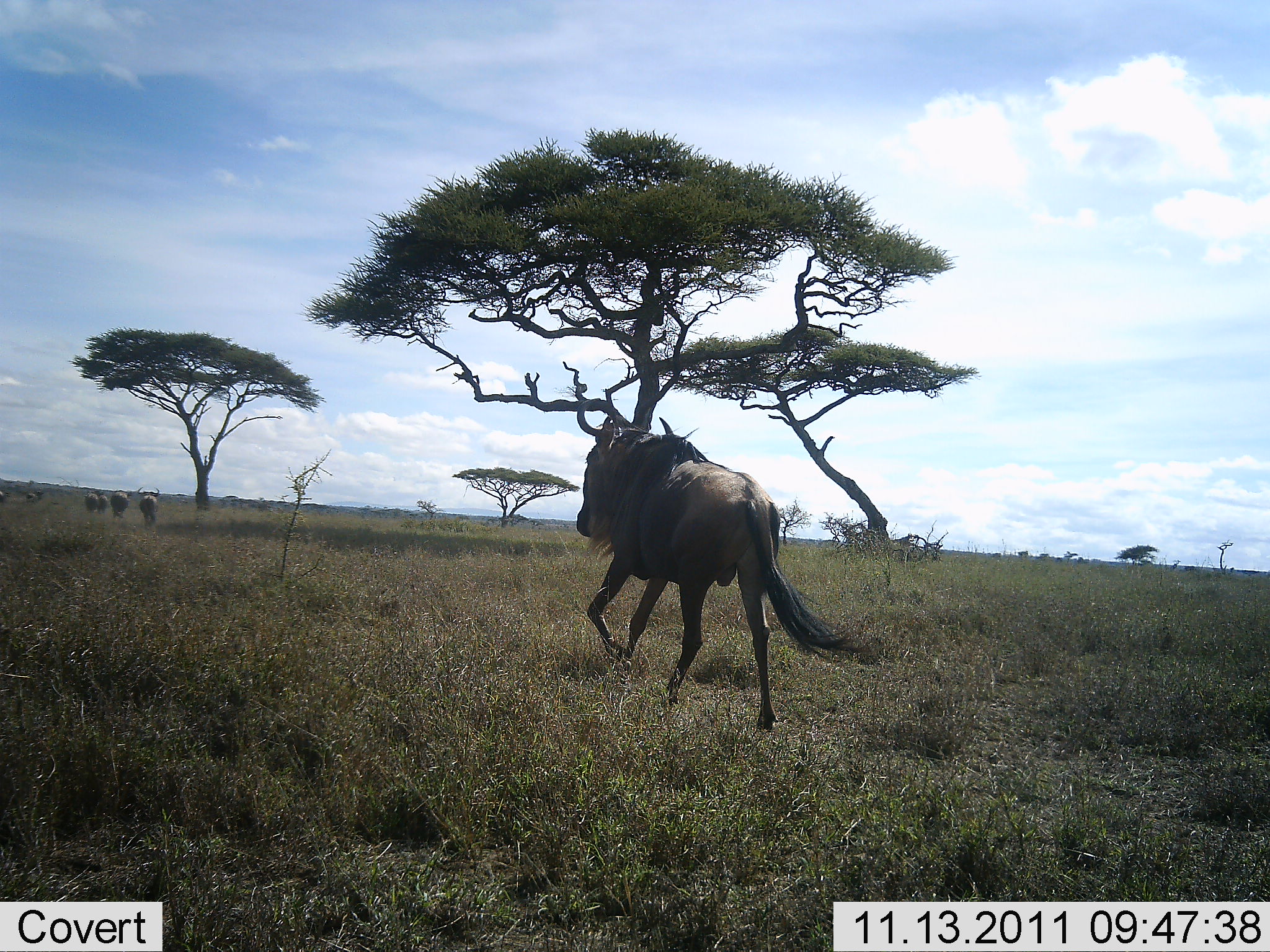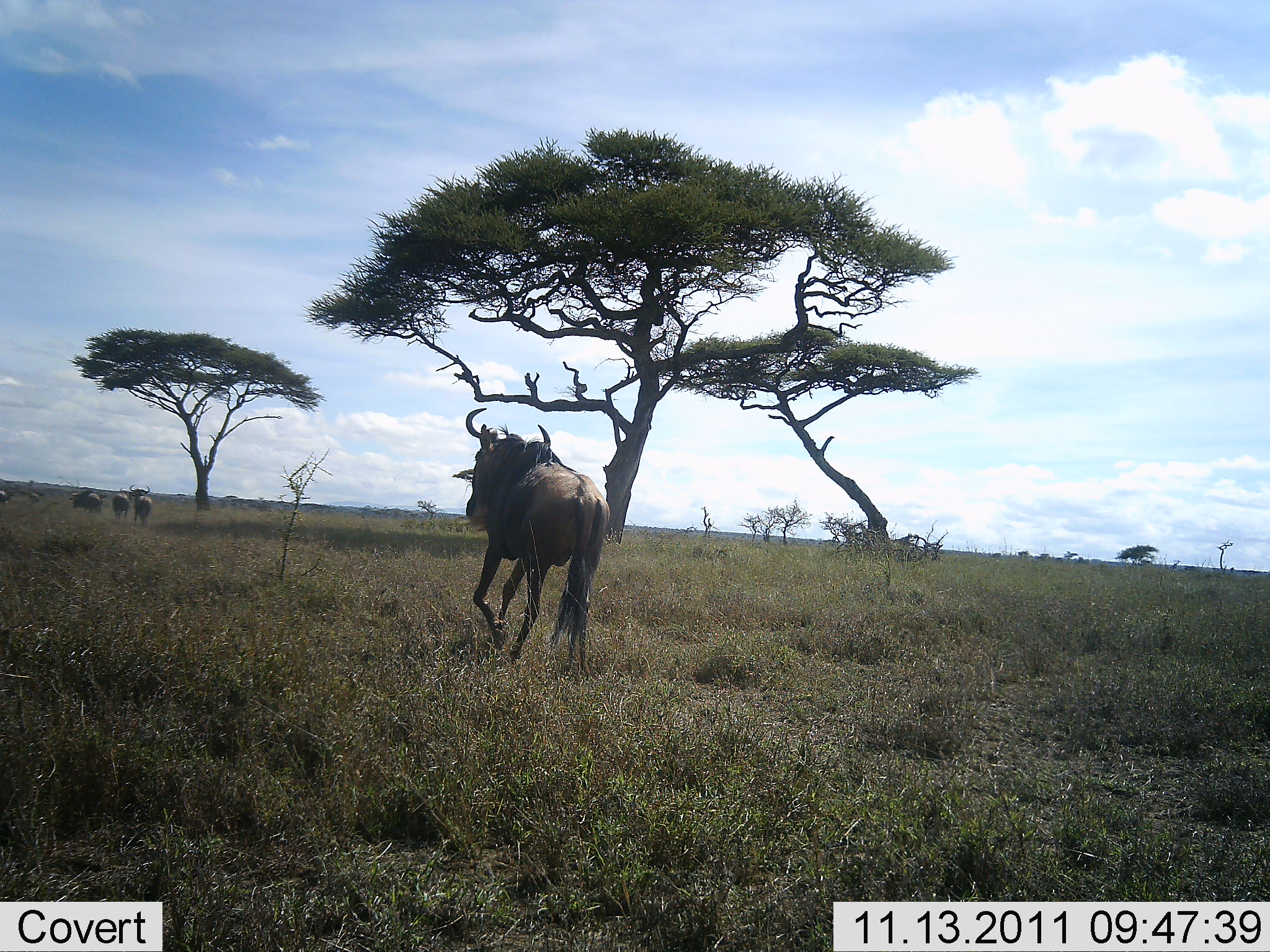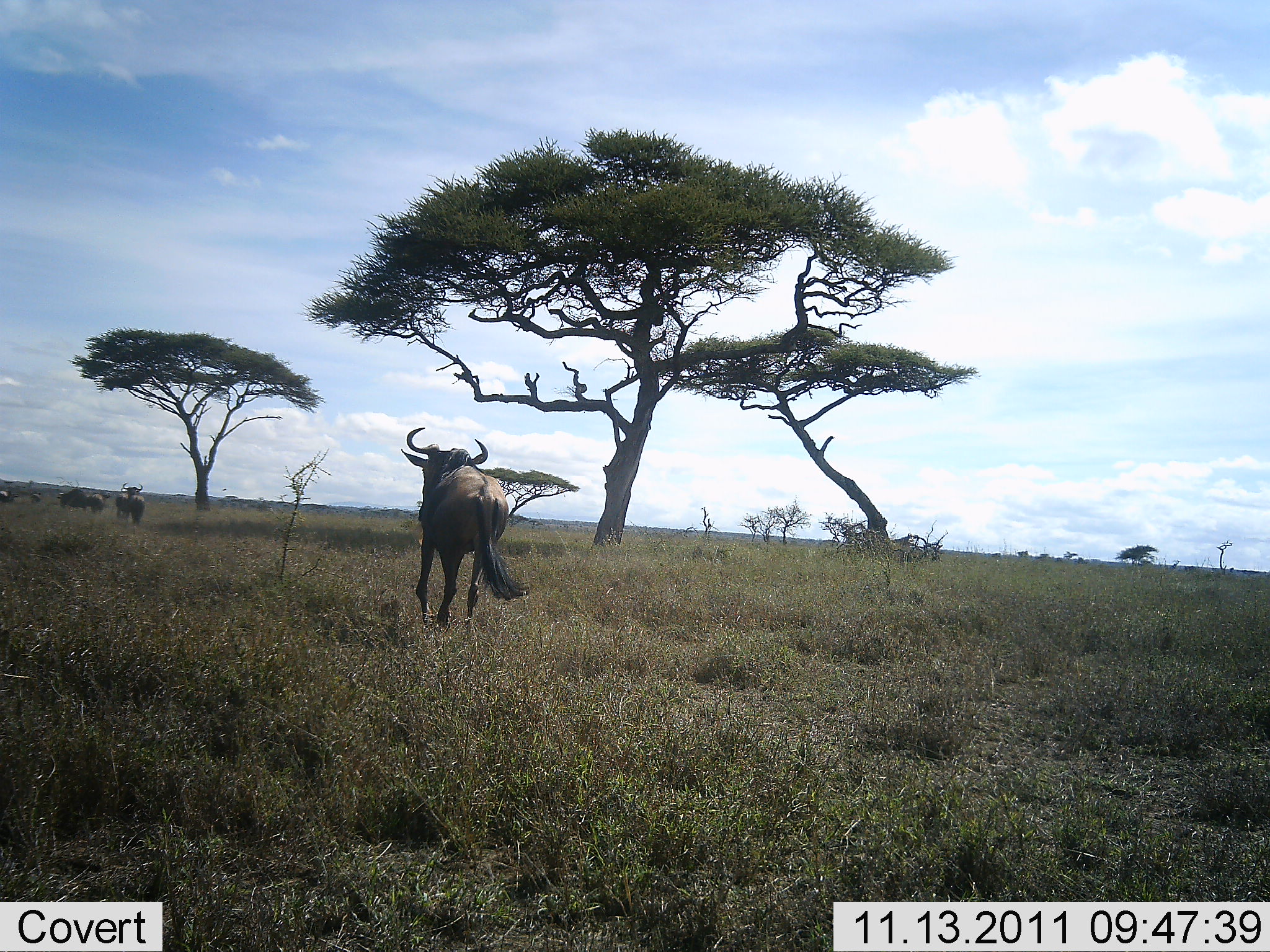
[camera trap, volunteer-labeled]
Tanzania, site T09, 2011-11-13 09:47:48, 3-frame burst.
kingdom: Animalia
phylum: Chordata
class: Mammalia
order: Artiodactyla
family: Bovidae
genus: Connochaetes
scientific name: Connochaetes taurinus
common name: blue wildebeest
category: wildebeest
Wildebeest (blue wildebeest) (Connochaetes taurinus), count 6. Behavior (volunteer vote fractions): standing 0%, resting 0%, moving 100%, interacting 0%. Young present (vote fraction): 0%. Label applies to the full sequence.